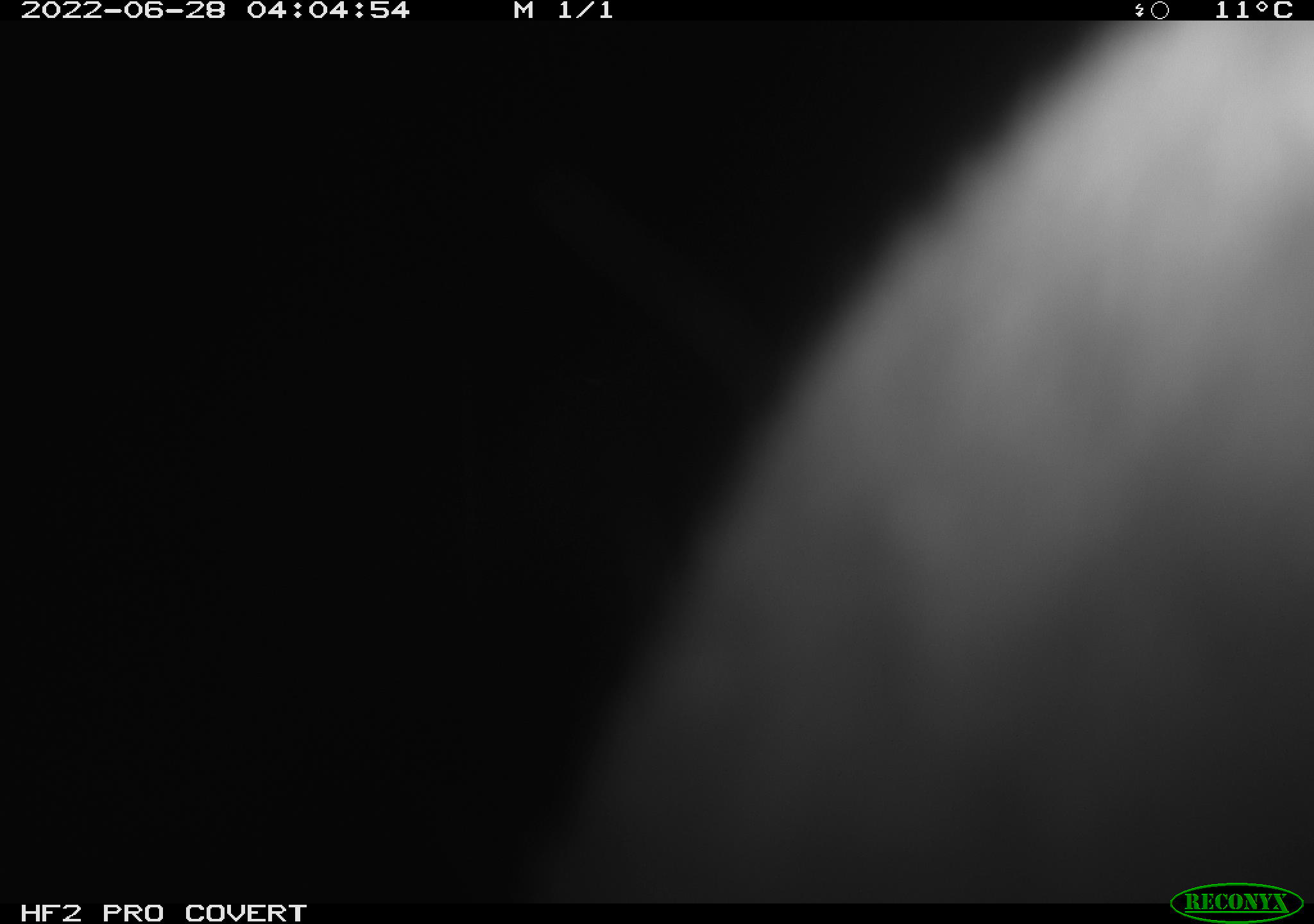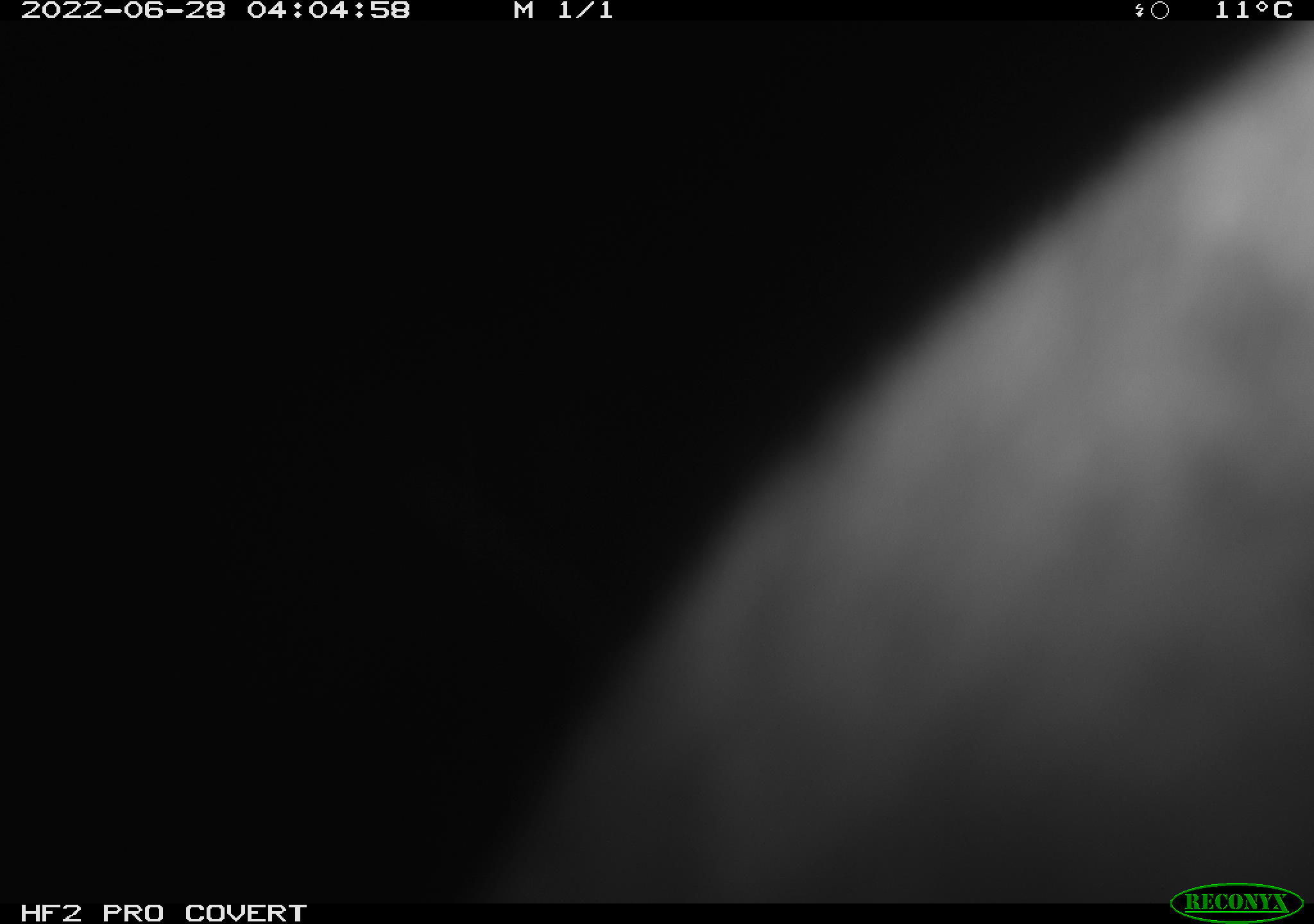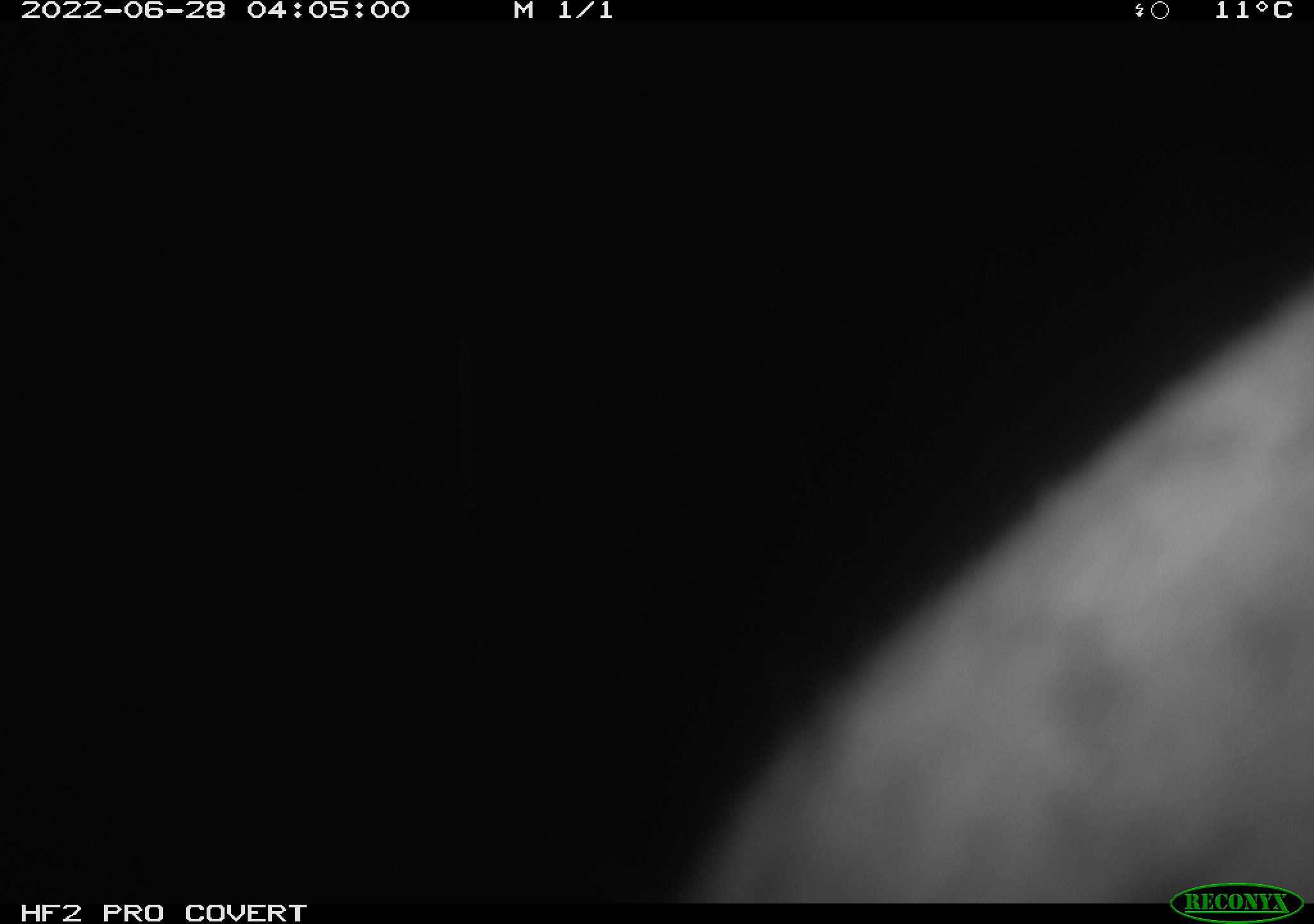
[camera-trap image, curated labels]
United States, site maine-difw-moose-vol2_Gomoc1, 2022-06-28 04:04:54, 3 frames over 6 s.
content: unidentified animal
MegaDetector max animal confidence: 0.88